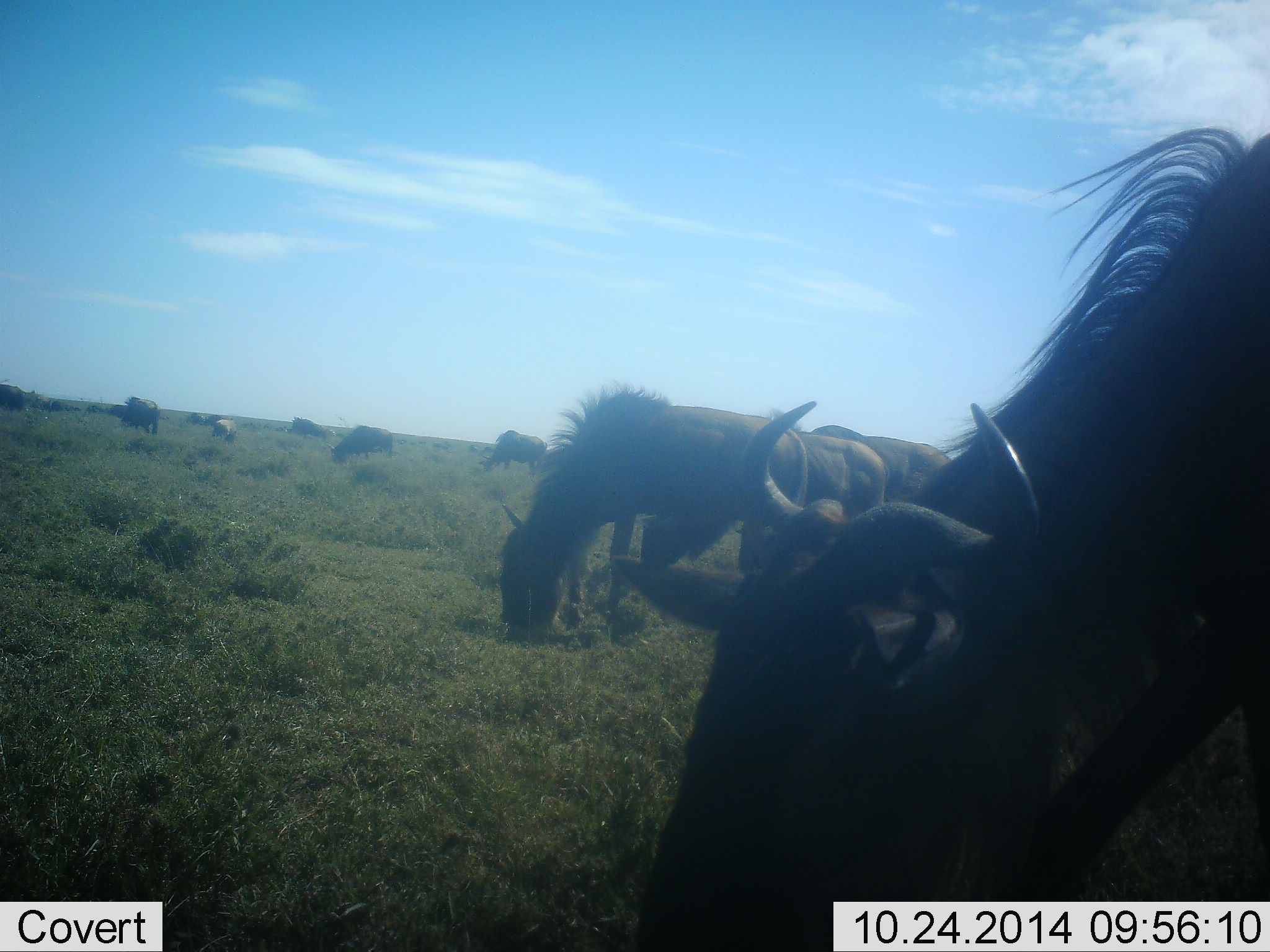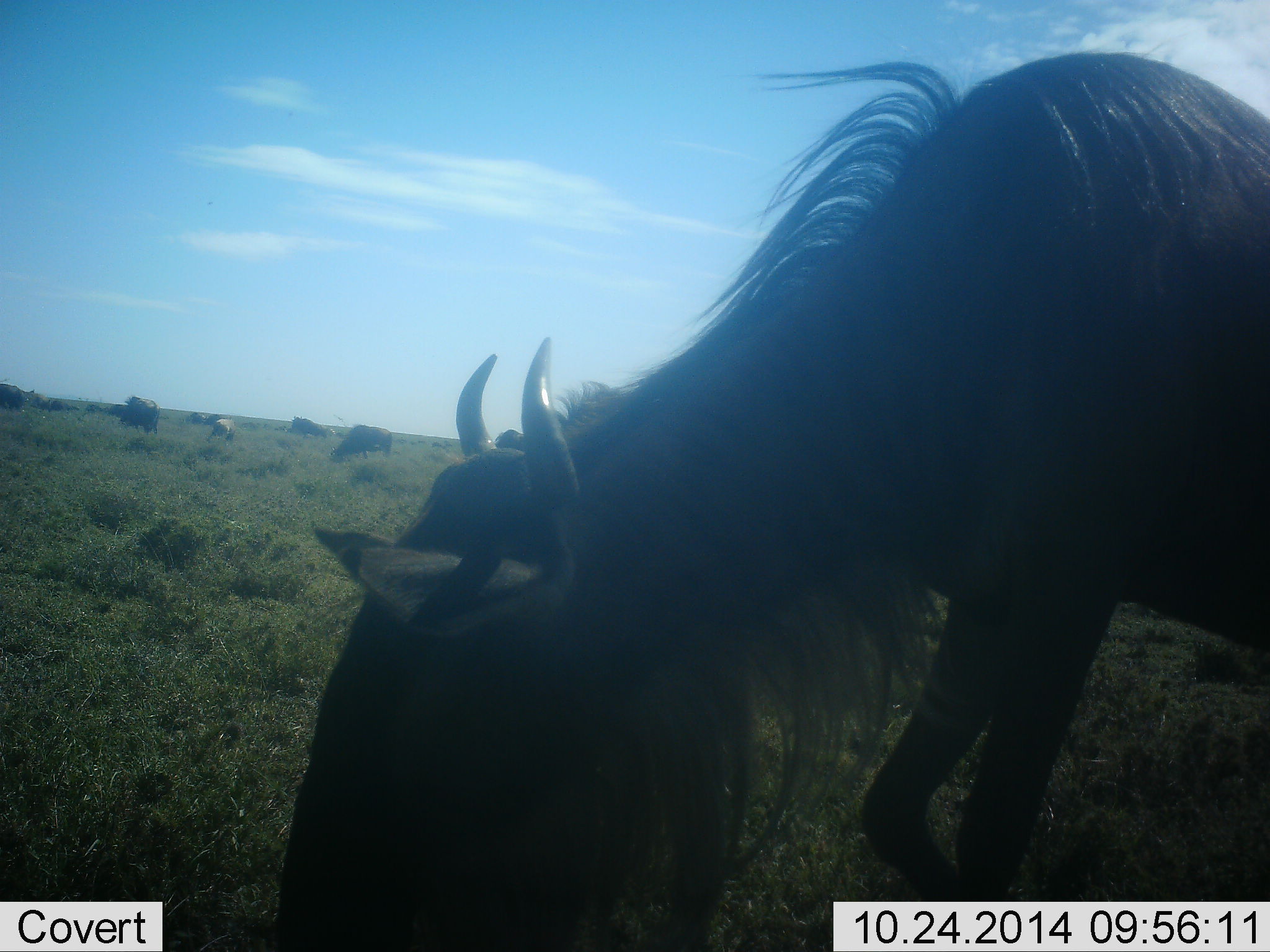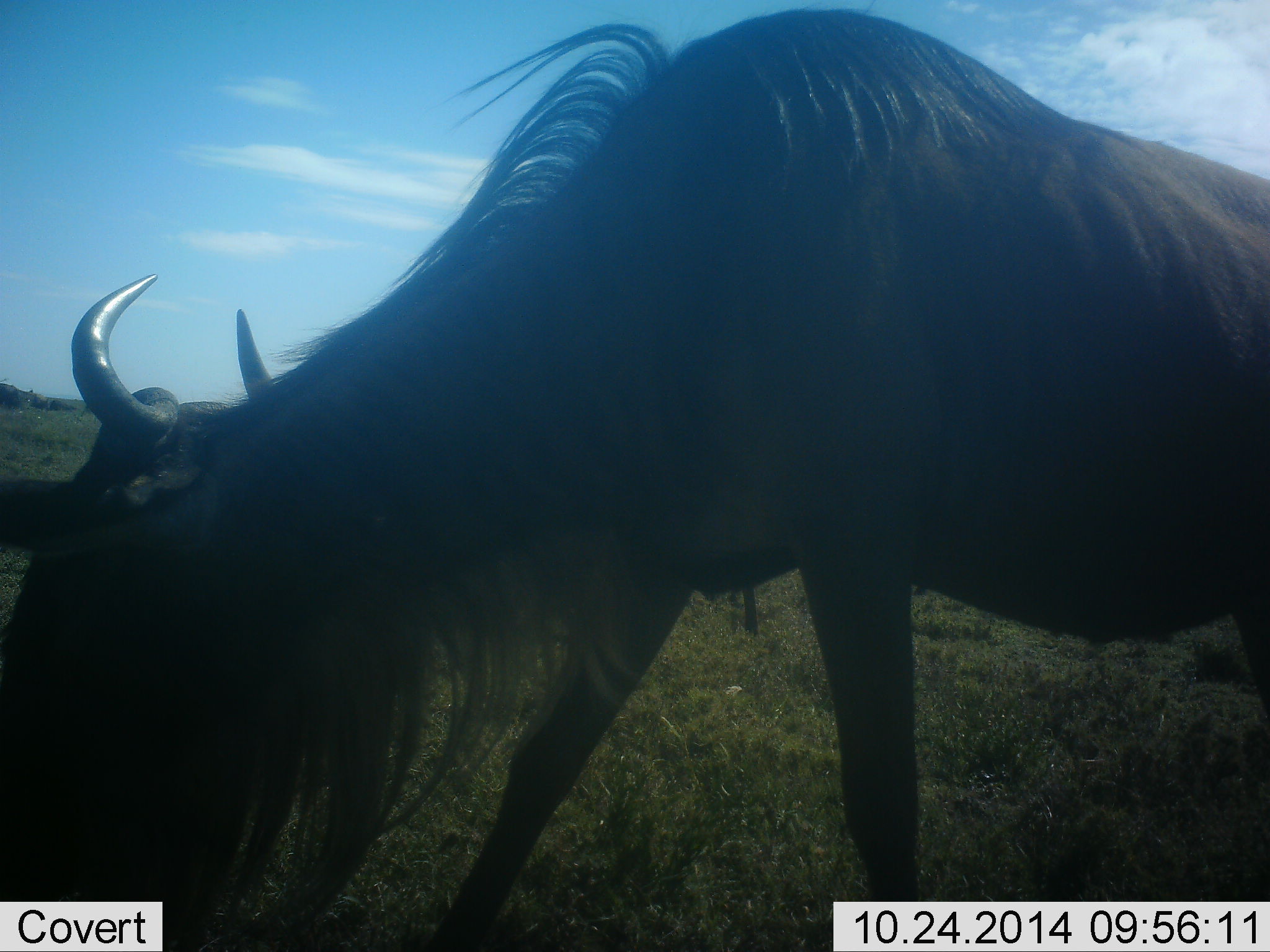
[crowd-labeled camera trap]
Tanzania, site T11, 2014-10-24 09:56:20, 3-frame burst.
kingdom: Animalia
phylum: Chordata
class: Mammalia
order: Artiodactyla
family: Bovidae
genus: Connochaetes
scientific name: Connochaetes taurinus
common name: blue wildebeest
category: wildebeest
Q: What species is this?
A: Wildebeest (blue wildebeest) (Connochaetes taurinus).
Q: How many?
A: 11-50.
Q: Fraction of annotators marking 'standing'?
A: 40%.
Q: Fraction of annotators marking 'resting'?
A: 0%.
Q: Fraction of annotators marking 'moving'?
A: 30%.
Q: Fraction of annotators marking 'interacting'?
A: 0%.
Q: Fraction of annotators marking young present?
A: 20%.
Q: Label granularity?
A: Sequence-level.